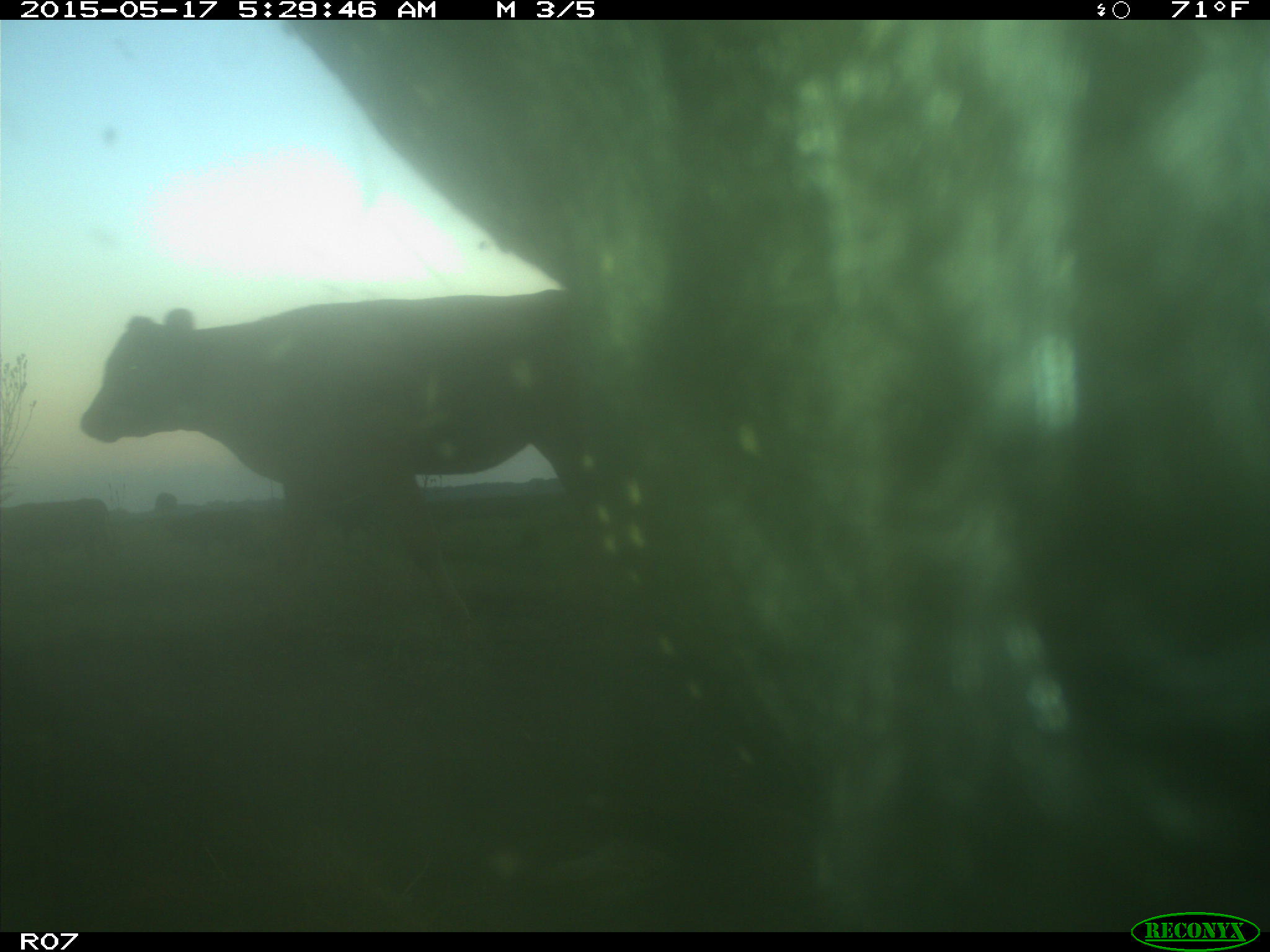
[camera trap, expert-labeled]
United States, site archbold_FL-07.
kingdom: Animalia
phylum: Chordata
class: Mammalia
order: Artiodactyla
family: Bovidae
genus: Bos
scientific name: Bos taurus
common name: domestic cow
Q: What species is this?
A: Bos taurus (domestic cow).